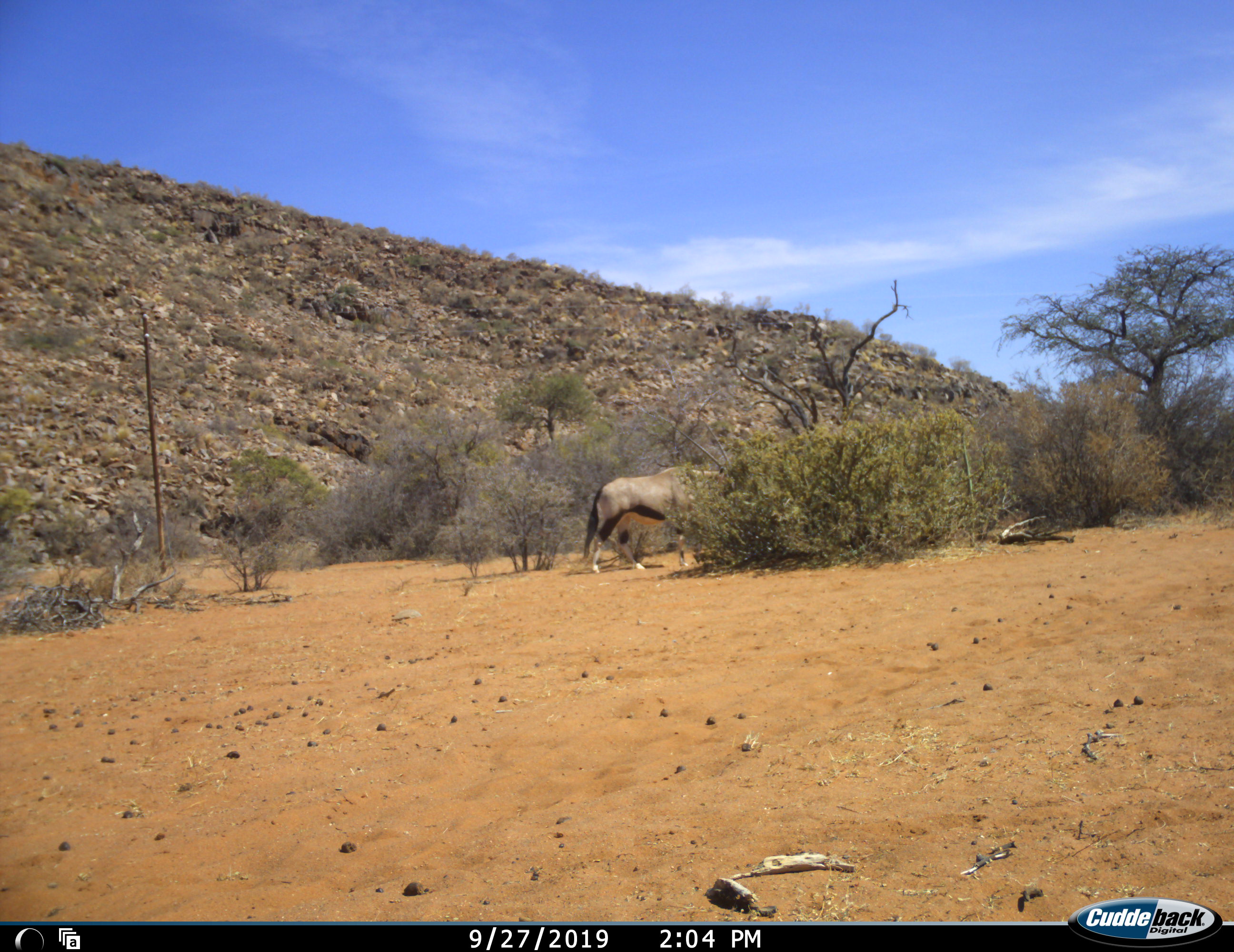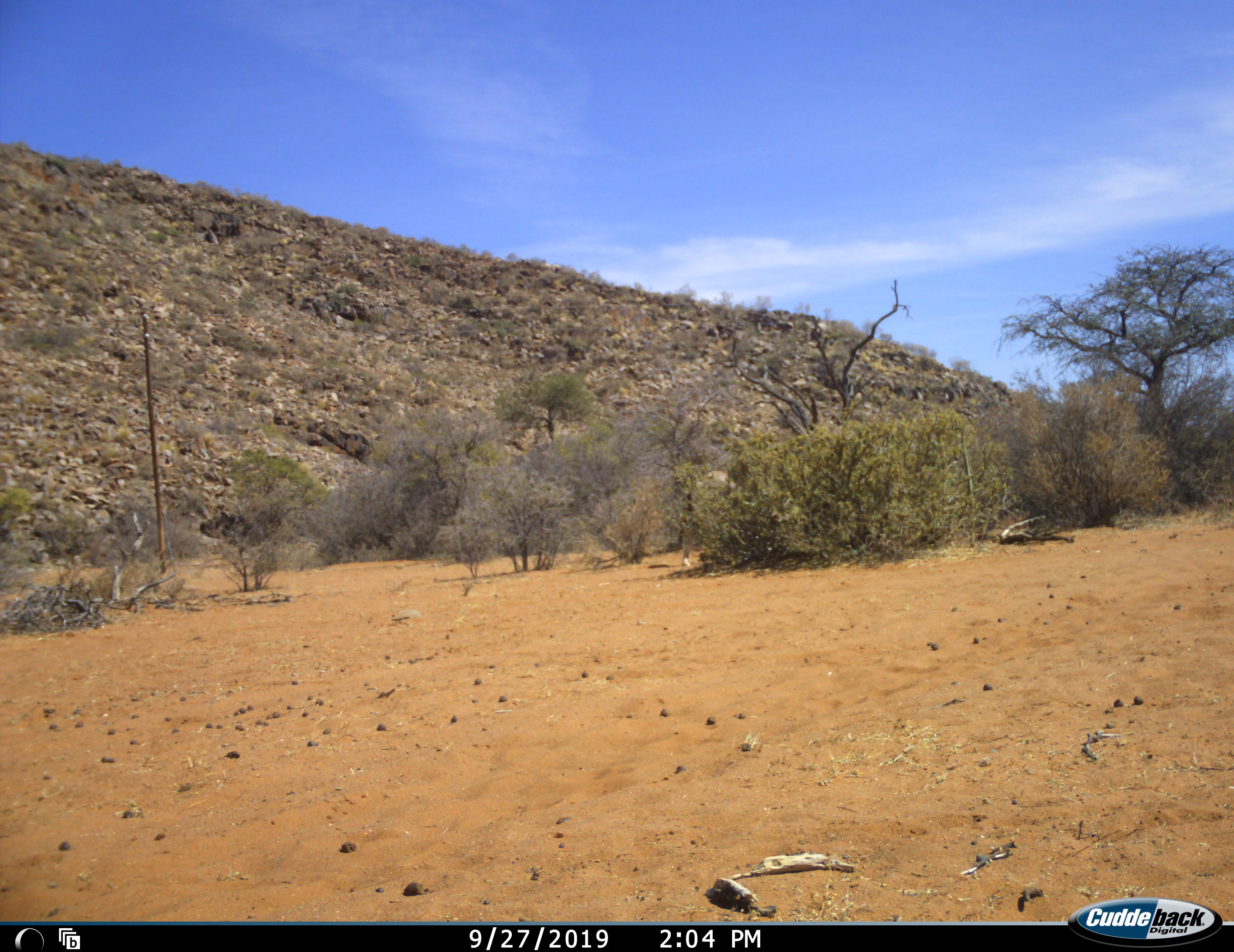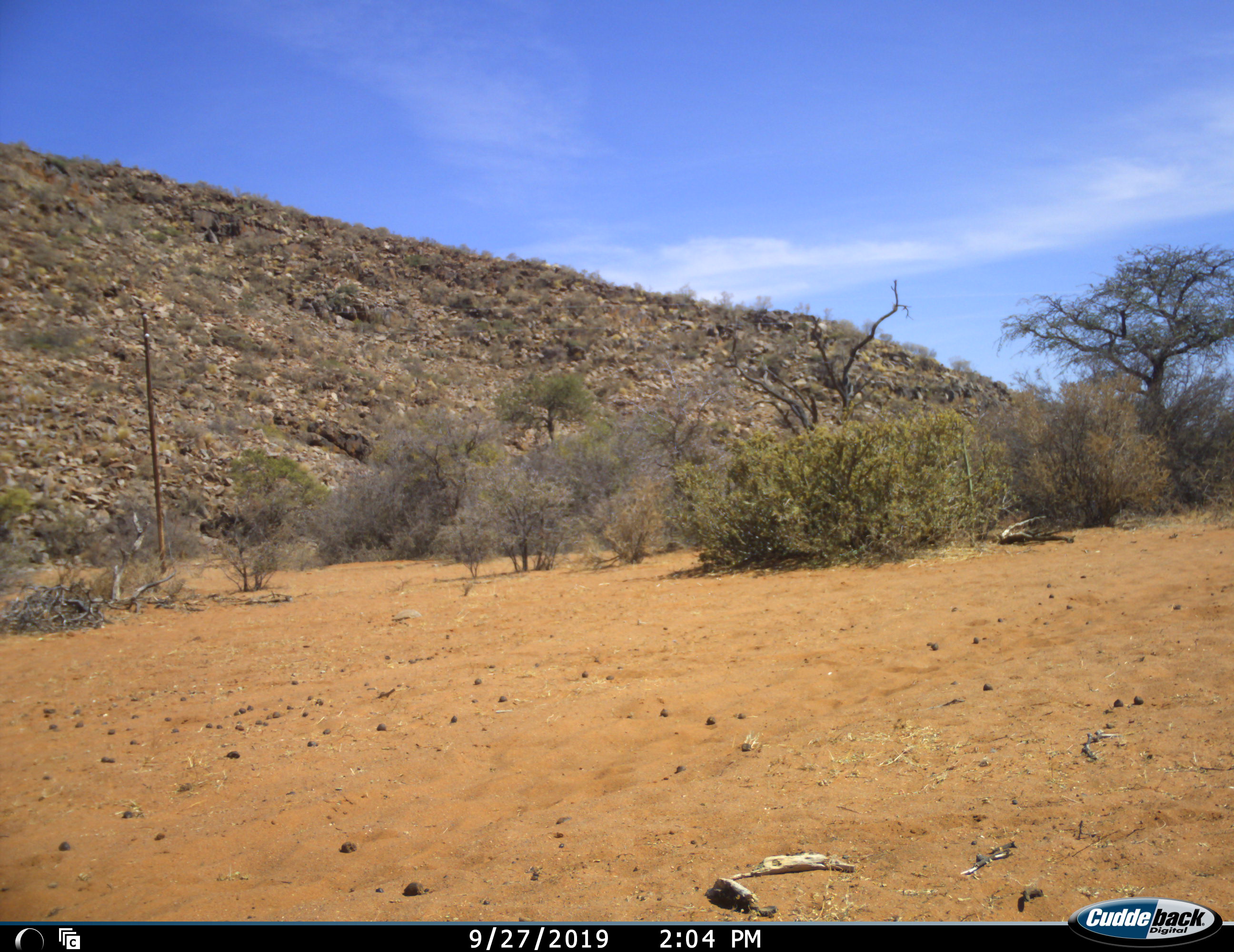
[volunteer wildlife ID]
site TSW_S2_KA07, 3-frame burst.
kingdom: Animalia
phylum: Chordata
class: Mammalia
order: Artiodactyla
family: Bovidae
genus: Oryx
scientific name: Oryx gazella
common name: gemsbok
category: oryx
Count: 1.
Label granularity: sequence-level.